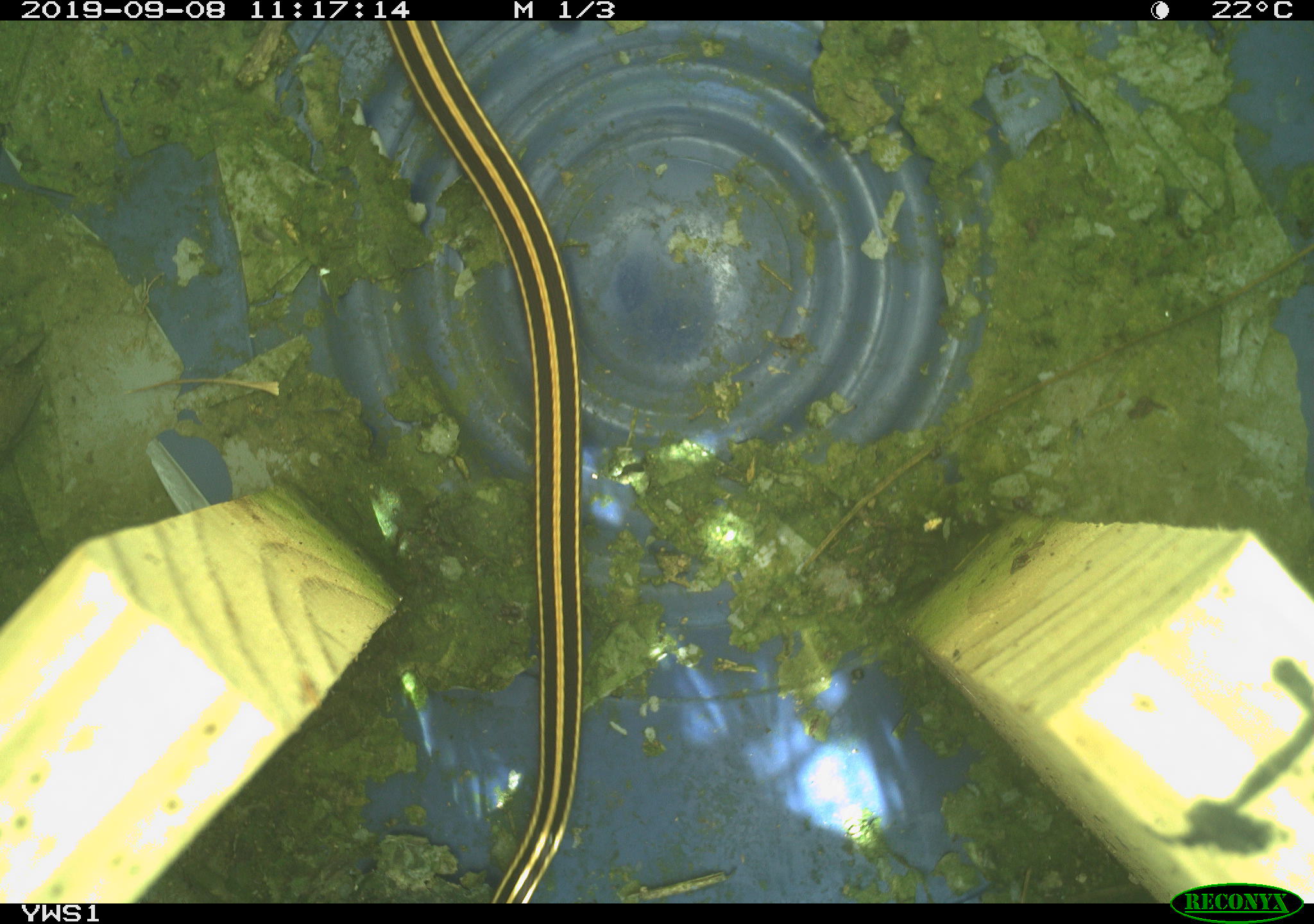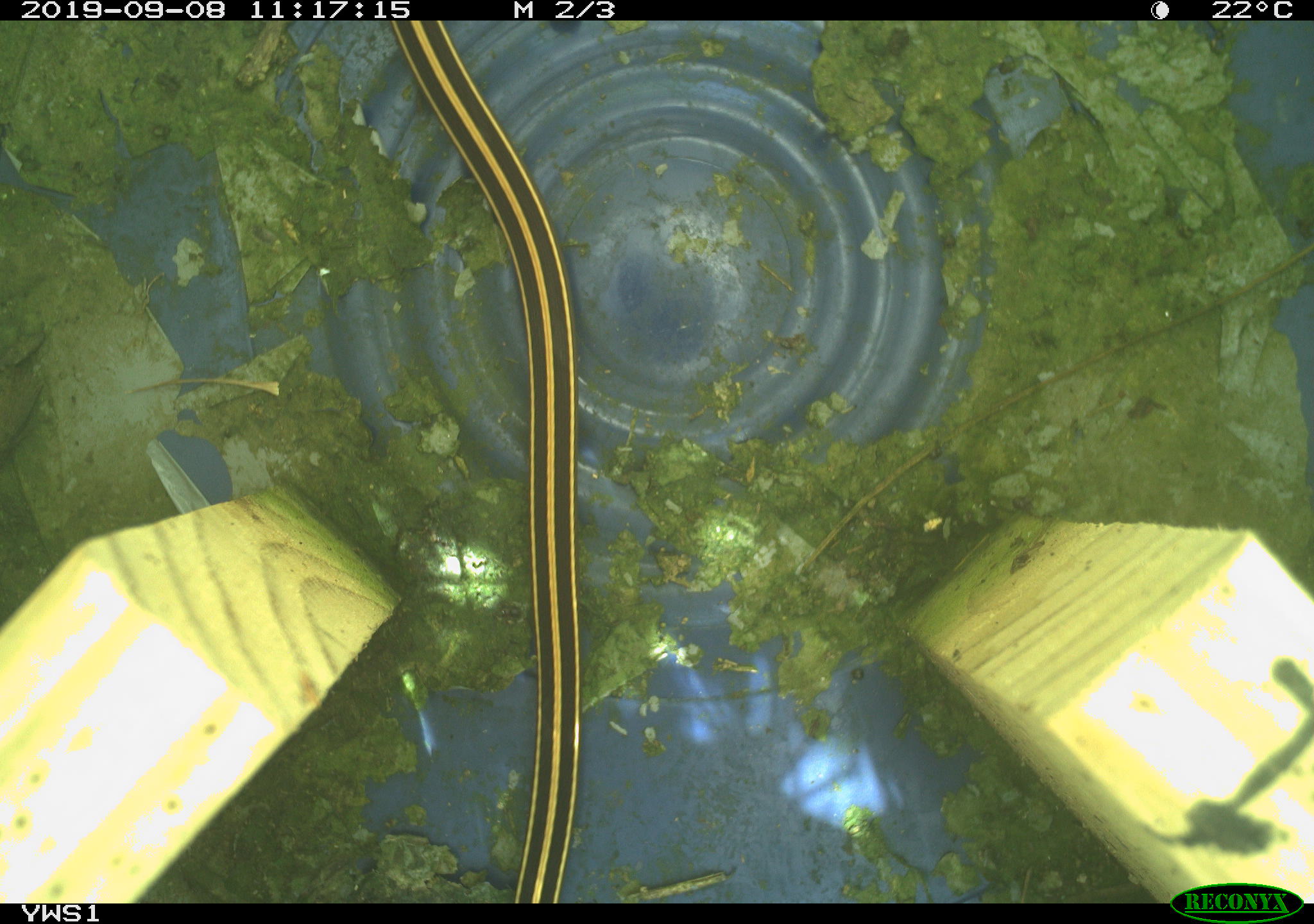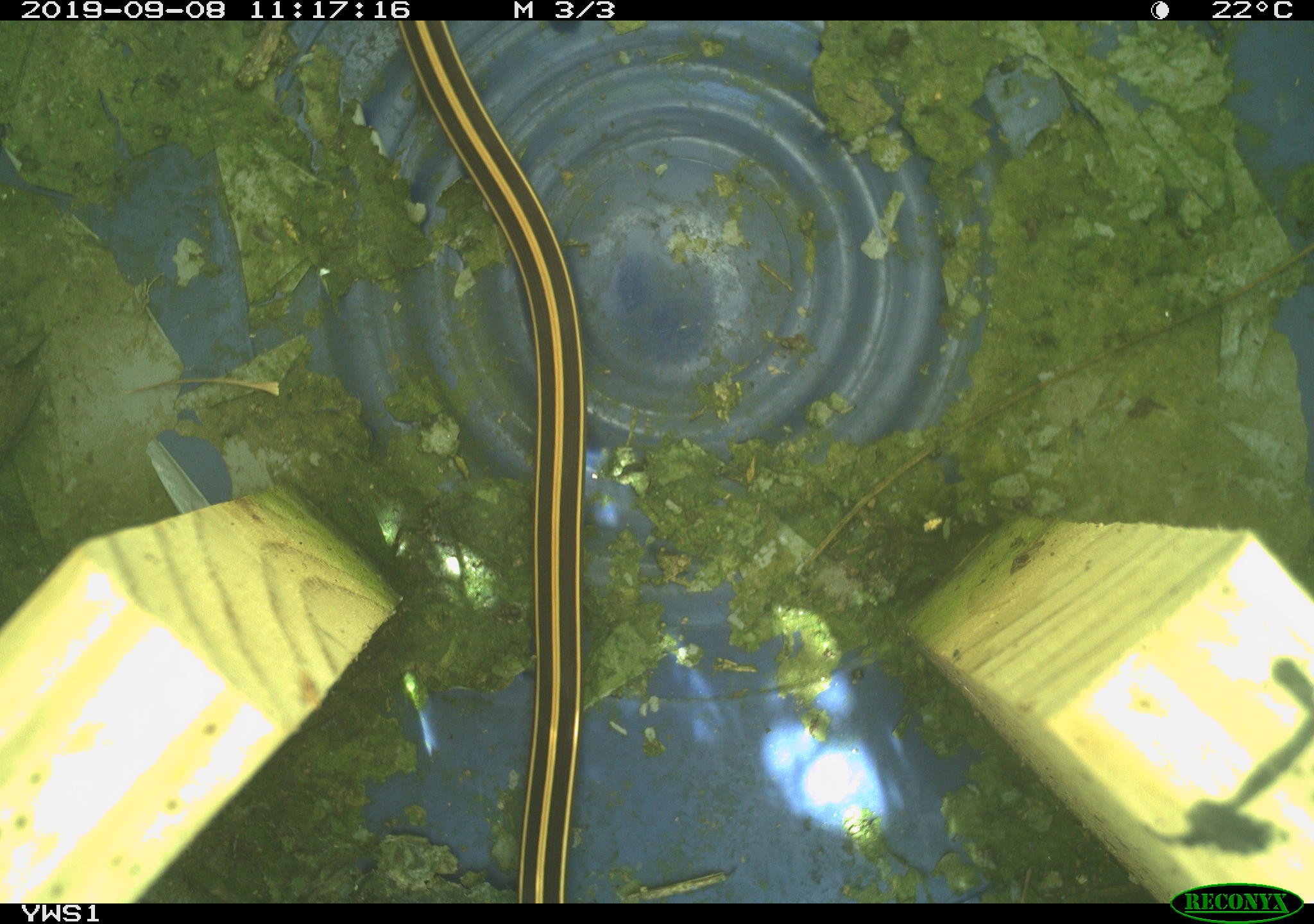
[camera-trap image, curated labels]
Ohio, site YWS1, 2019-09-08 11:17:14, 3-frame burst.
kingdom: Animalia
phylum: Chordata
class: Reptilia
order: Squamata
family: Colubridae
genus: Thamnophis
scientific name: Thamnophis saurita saurita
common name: eastern ribbon snake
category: eastern ribbonsnake